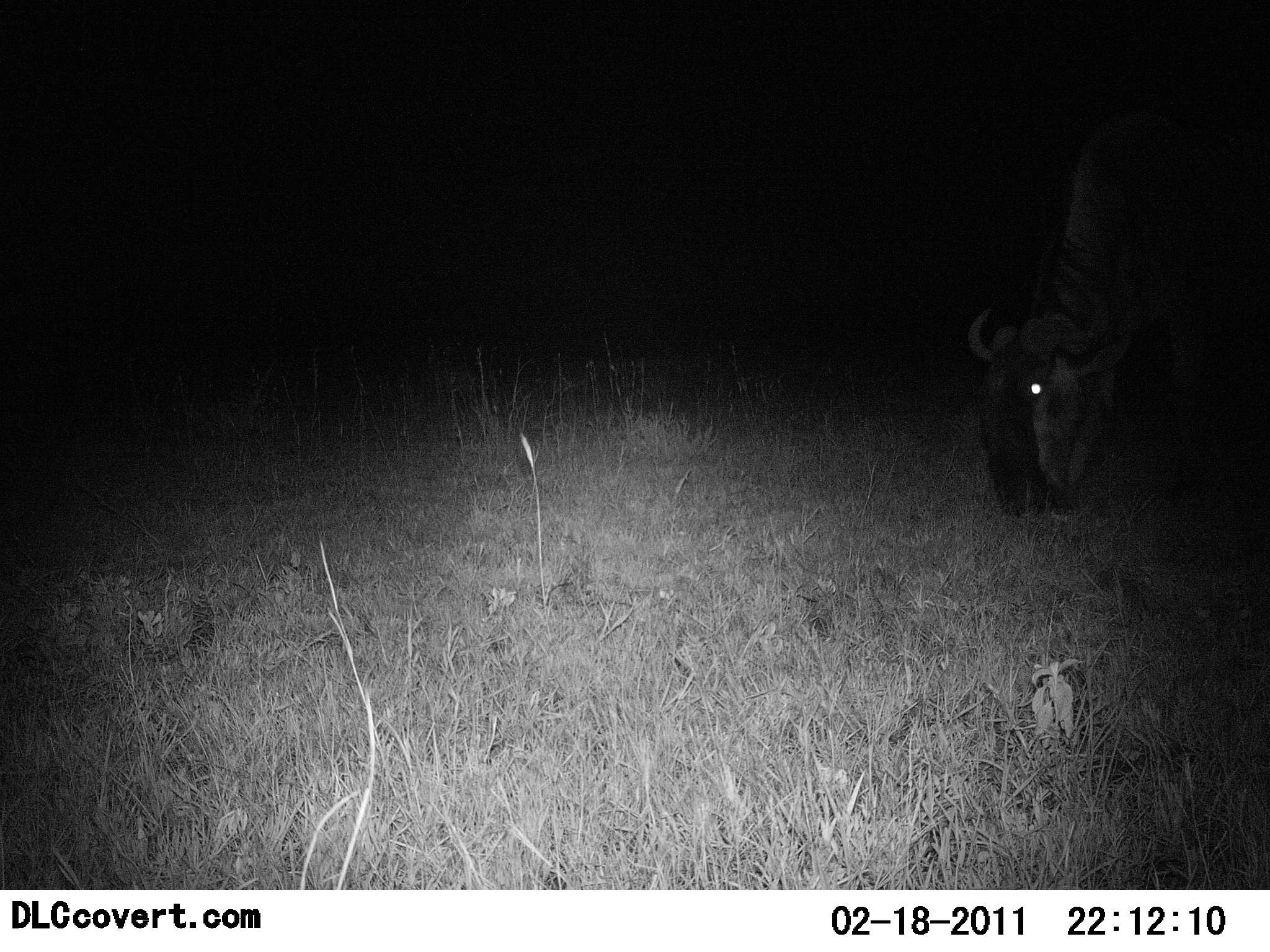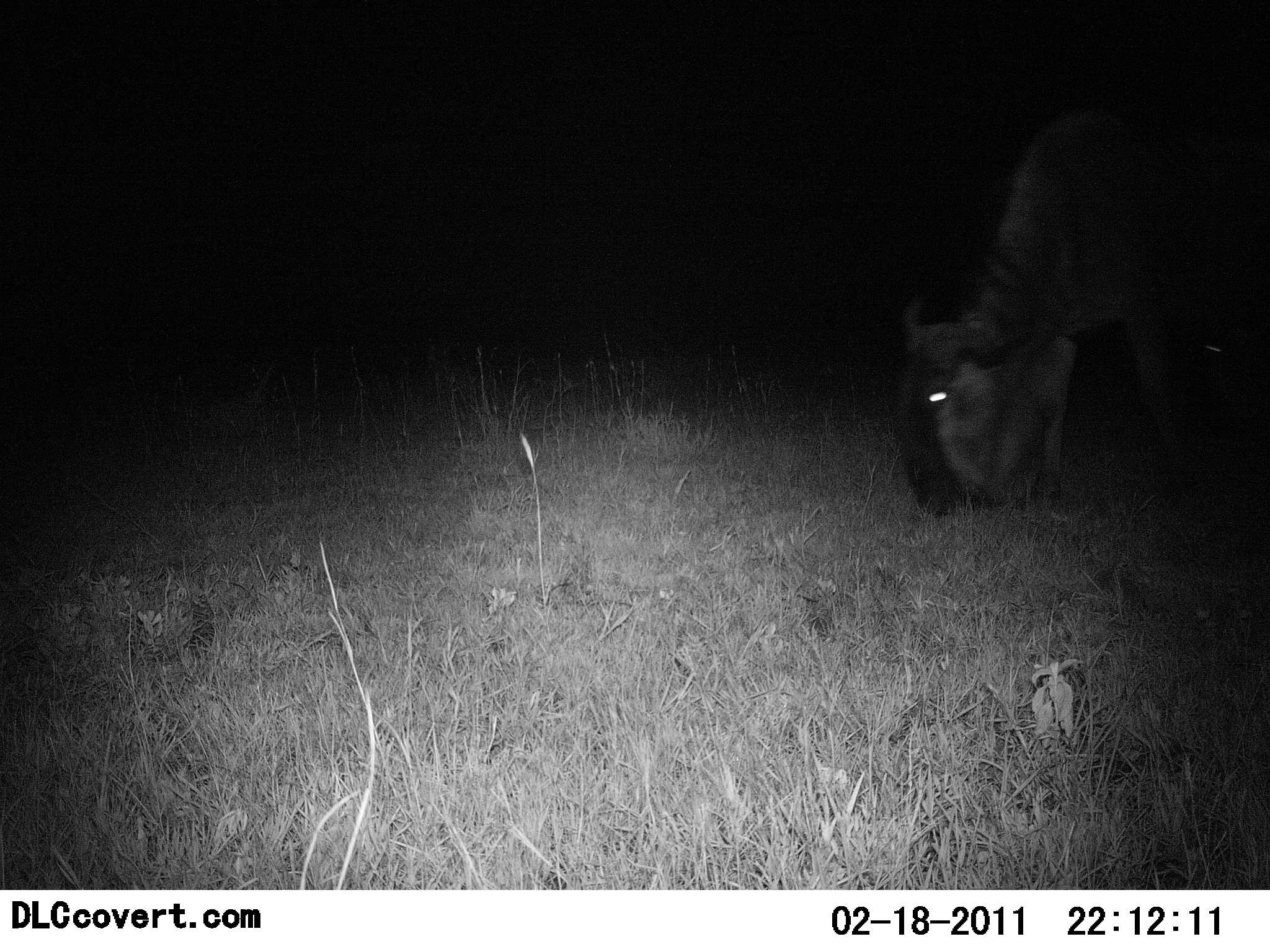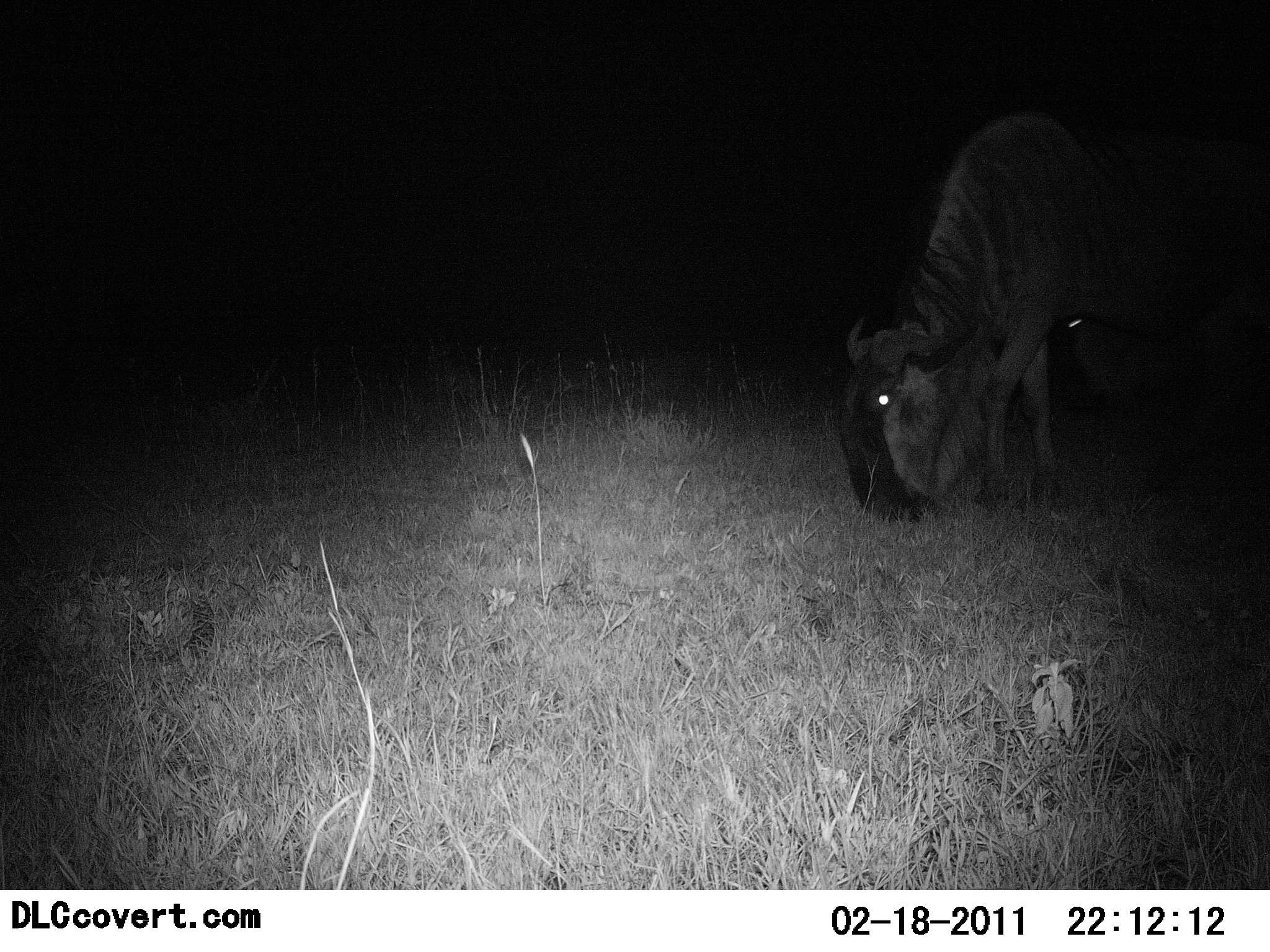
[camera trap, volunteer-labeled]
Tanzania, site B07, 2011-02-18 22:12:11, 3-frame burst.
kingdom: Animalia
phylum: Chordata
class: Mammalia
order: Artiodactyla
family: Bovidae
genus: Connochaetes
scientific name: Connochaetes taurinus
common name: blue wildebeest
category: wildebeest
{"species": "wildebeest (blue wildebeest) (Connochaetes taurinus)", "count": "1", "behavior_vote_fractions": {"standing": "8%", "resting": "0%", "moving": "33%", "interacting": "0%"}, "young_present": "0%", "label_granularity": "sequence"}